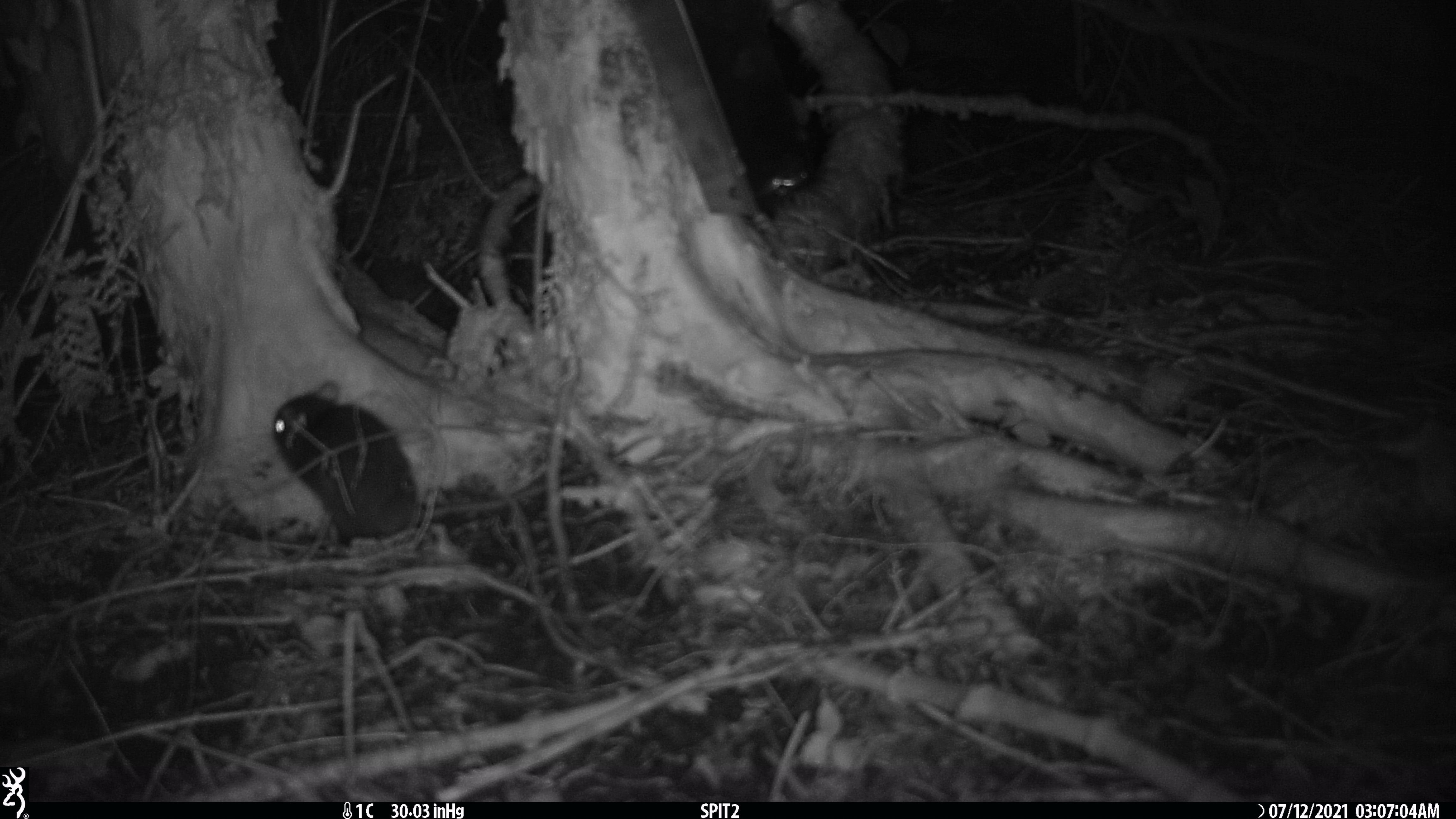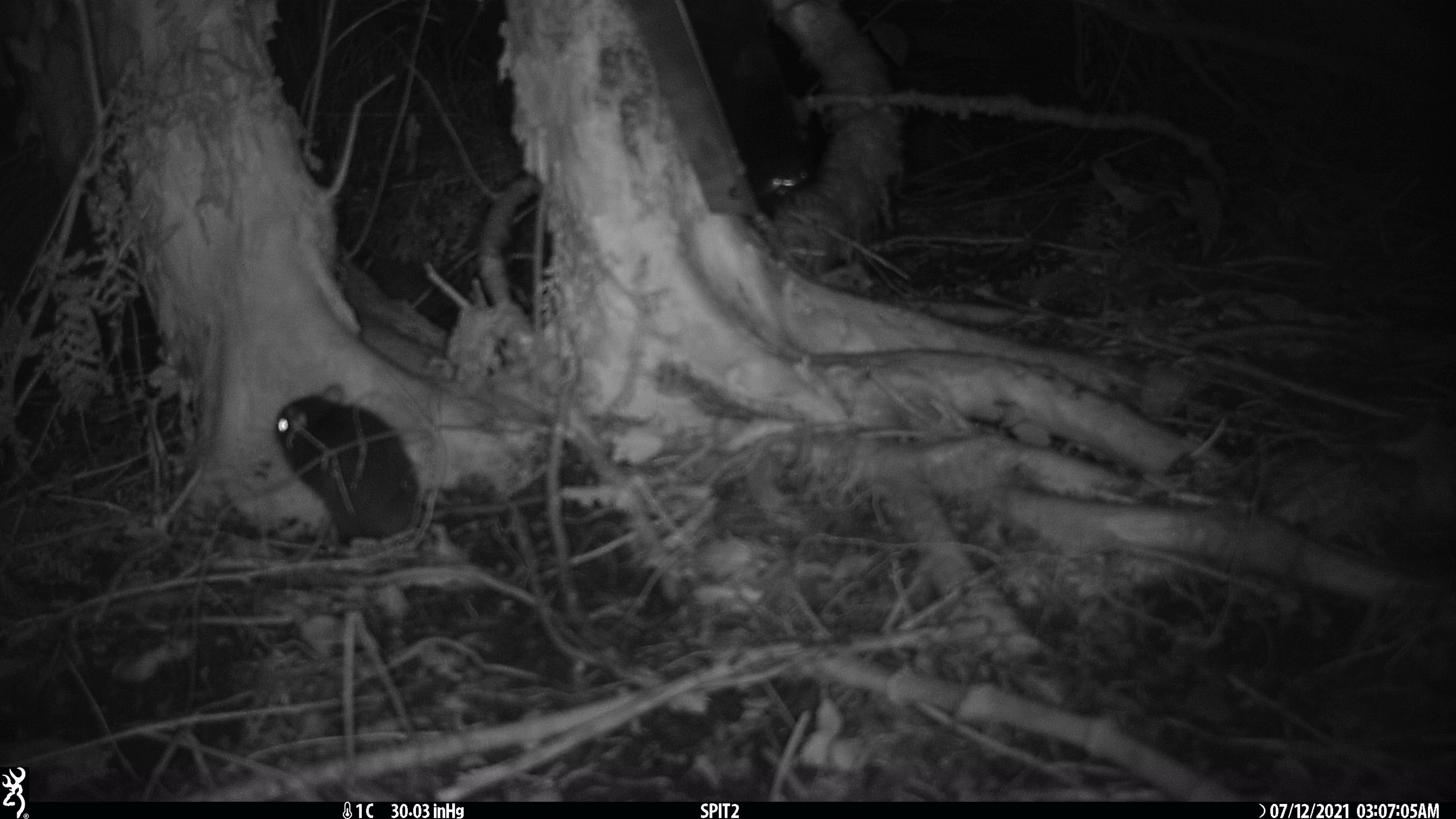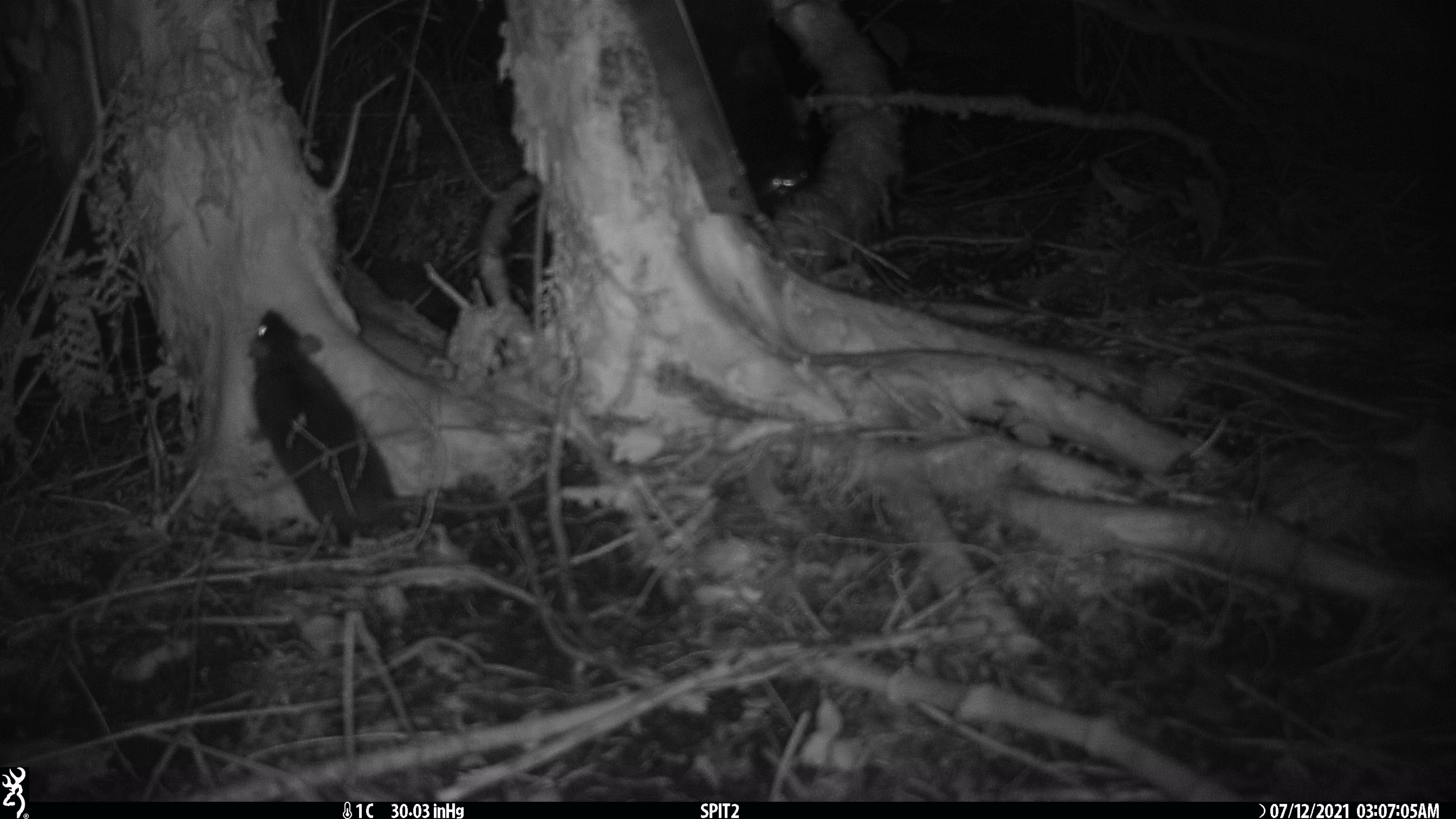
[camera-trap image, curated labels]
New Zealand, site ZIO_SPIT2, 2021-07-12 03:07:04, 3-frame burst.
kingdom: Animalia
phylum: Chordata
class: Mammalia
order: Rodentia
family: Muridae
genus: Rattus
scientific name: Rattus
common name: rat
Rat (Rattus).